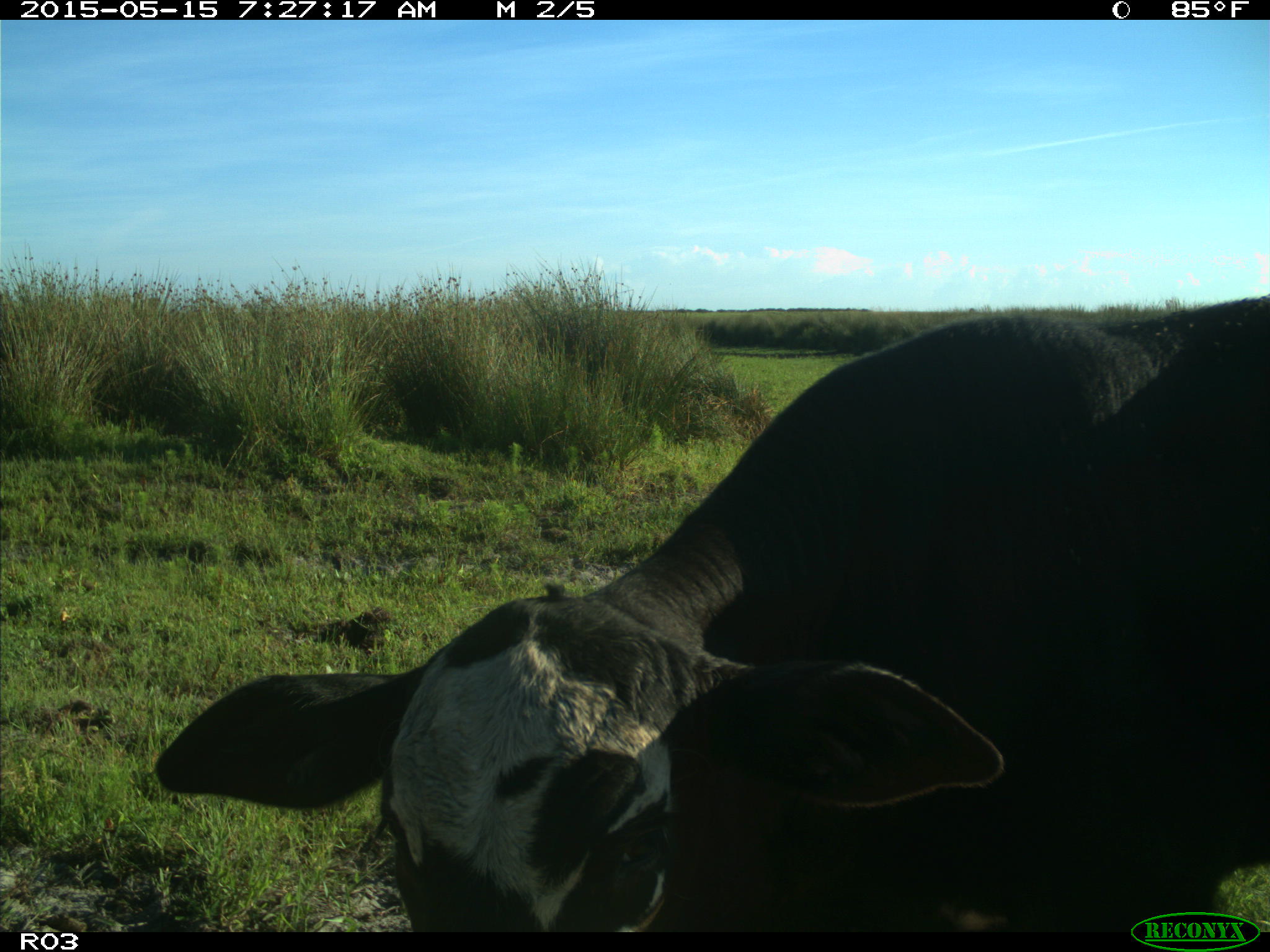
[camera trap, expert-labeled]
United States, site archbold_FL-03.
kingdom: Animalia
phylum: Chordata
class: Mammalia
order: Artiodactyla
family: Bovidae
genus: Bos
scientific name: Bos taurus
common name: domestic cow